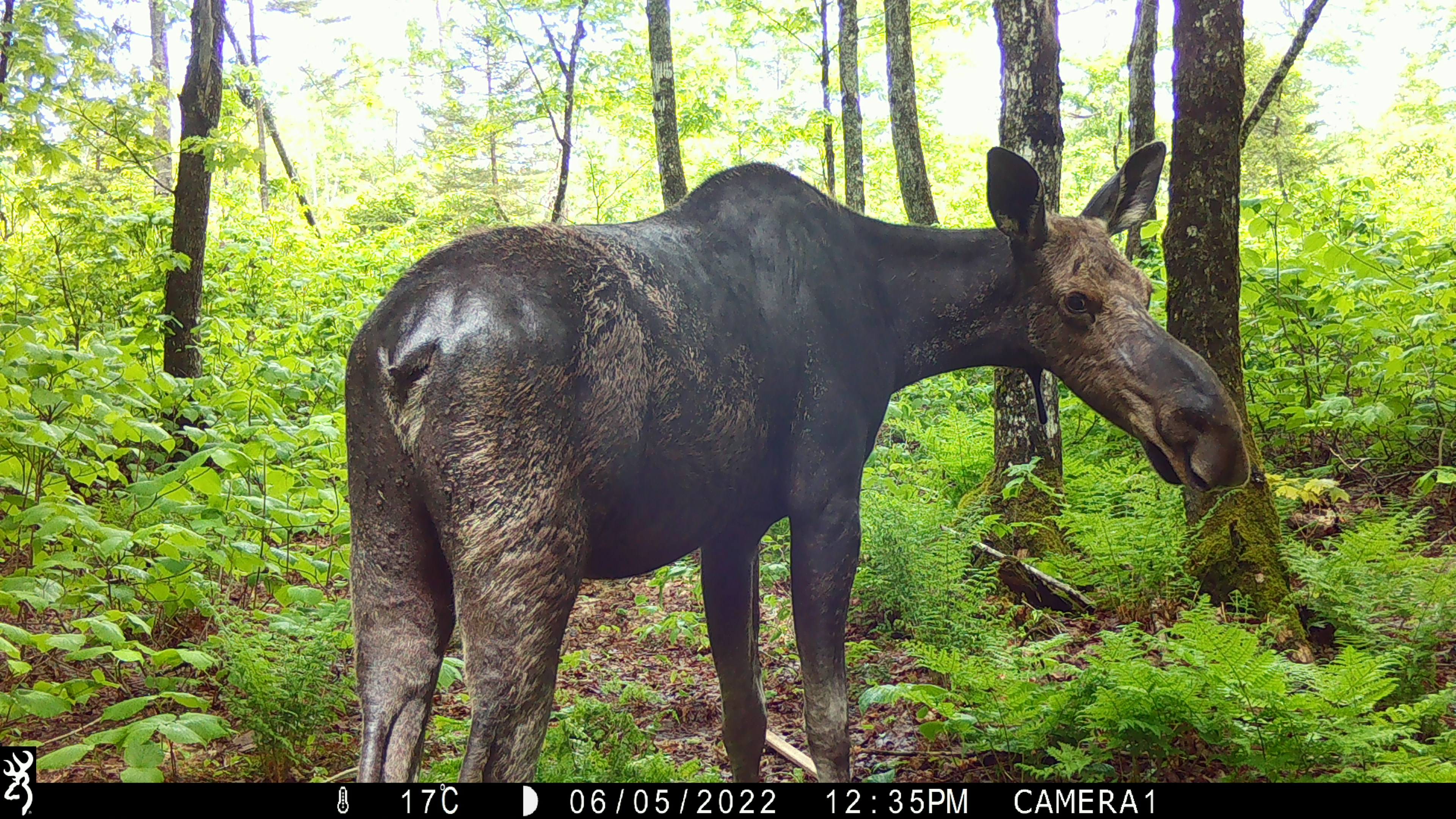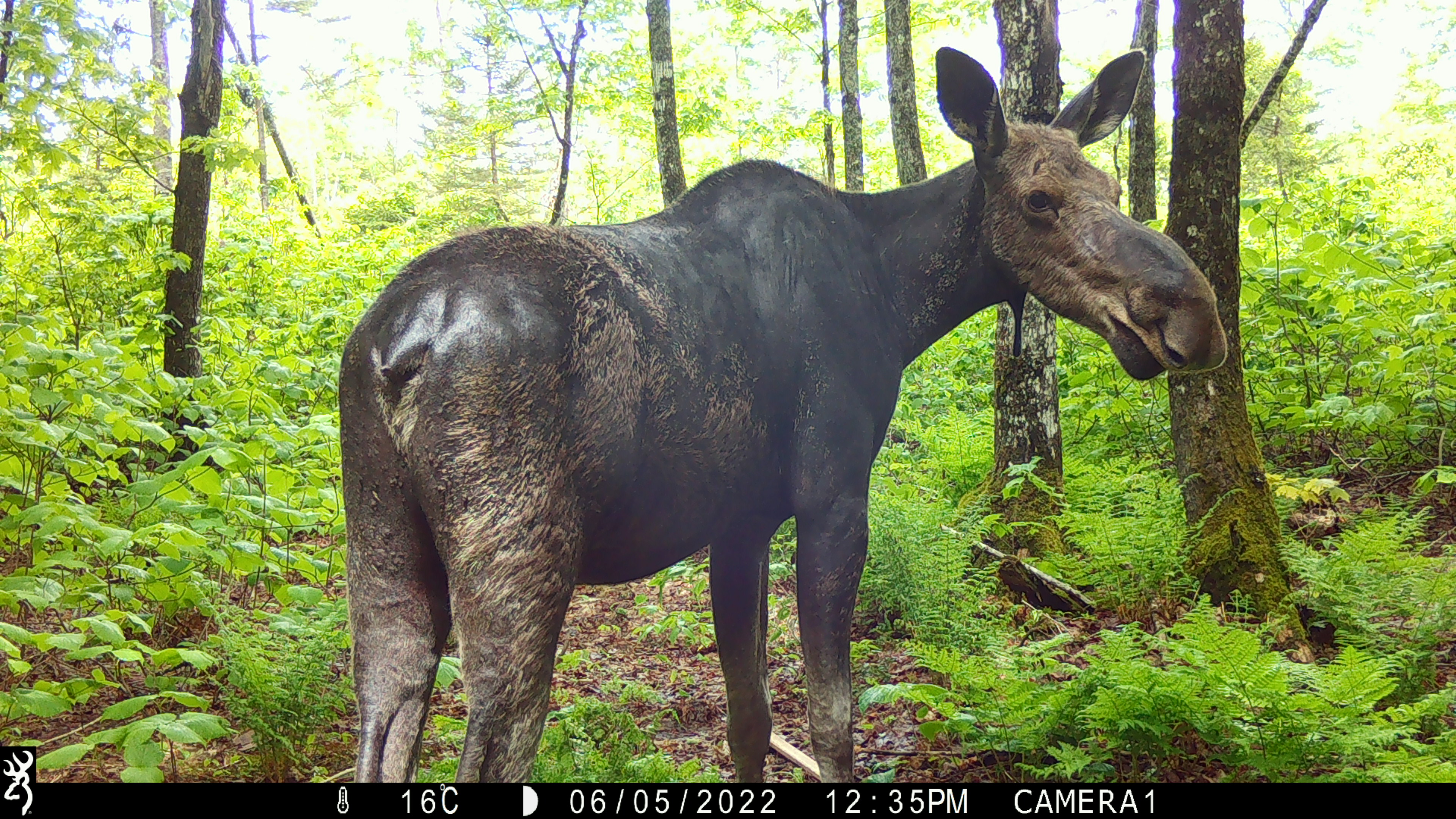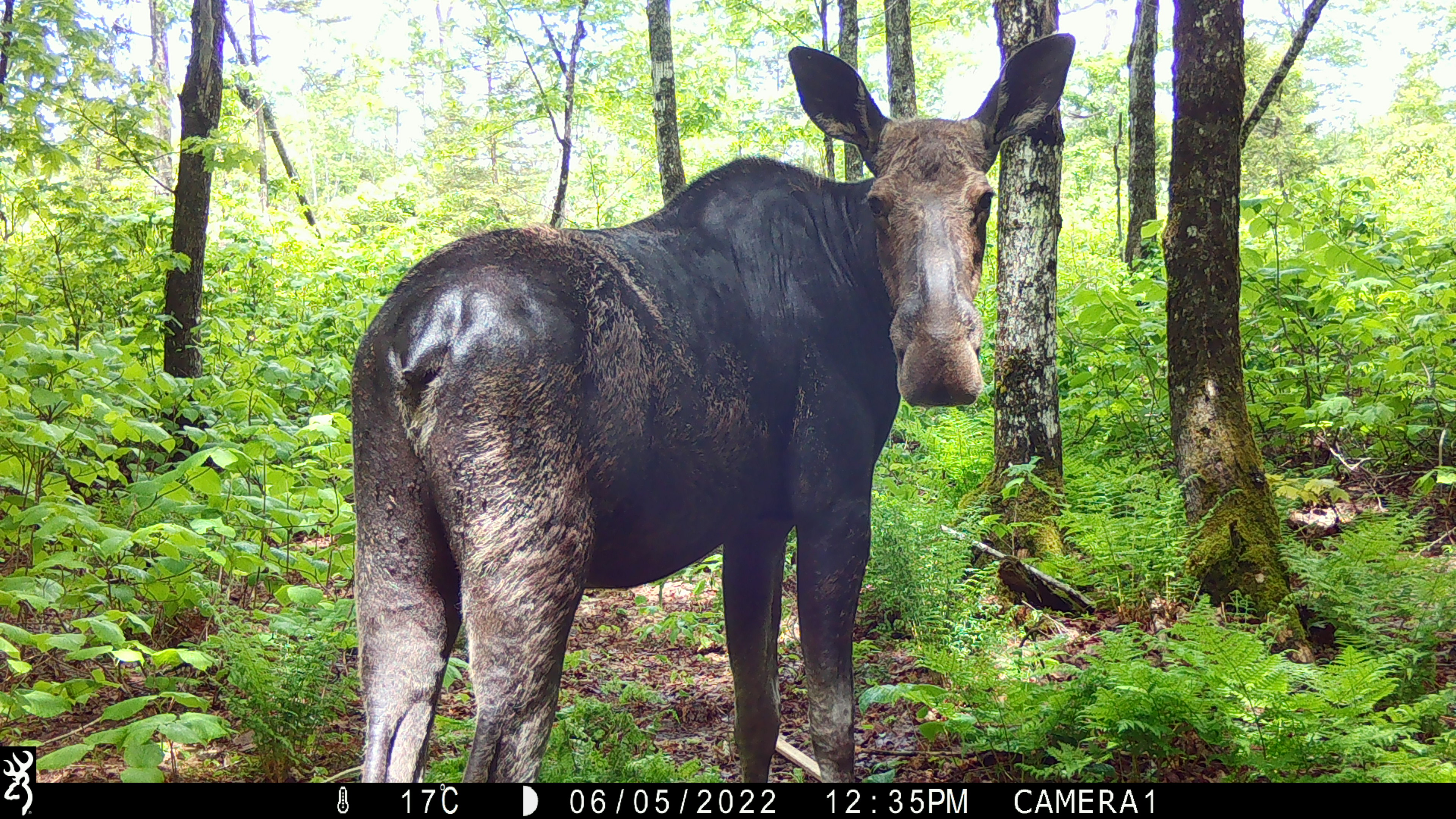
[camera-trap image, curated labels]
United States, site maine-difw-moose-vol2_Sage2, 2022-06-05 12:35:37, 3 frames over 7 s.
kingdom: Animalia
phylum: Chordata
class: Mammalia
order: Artiodactyla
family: Cervidae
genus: Alces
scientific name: Alces alces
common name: moose